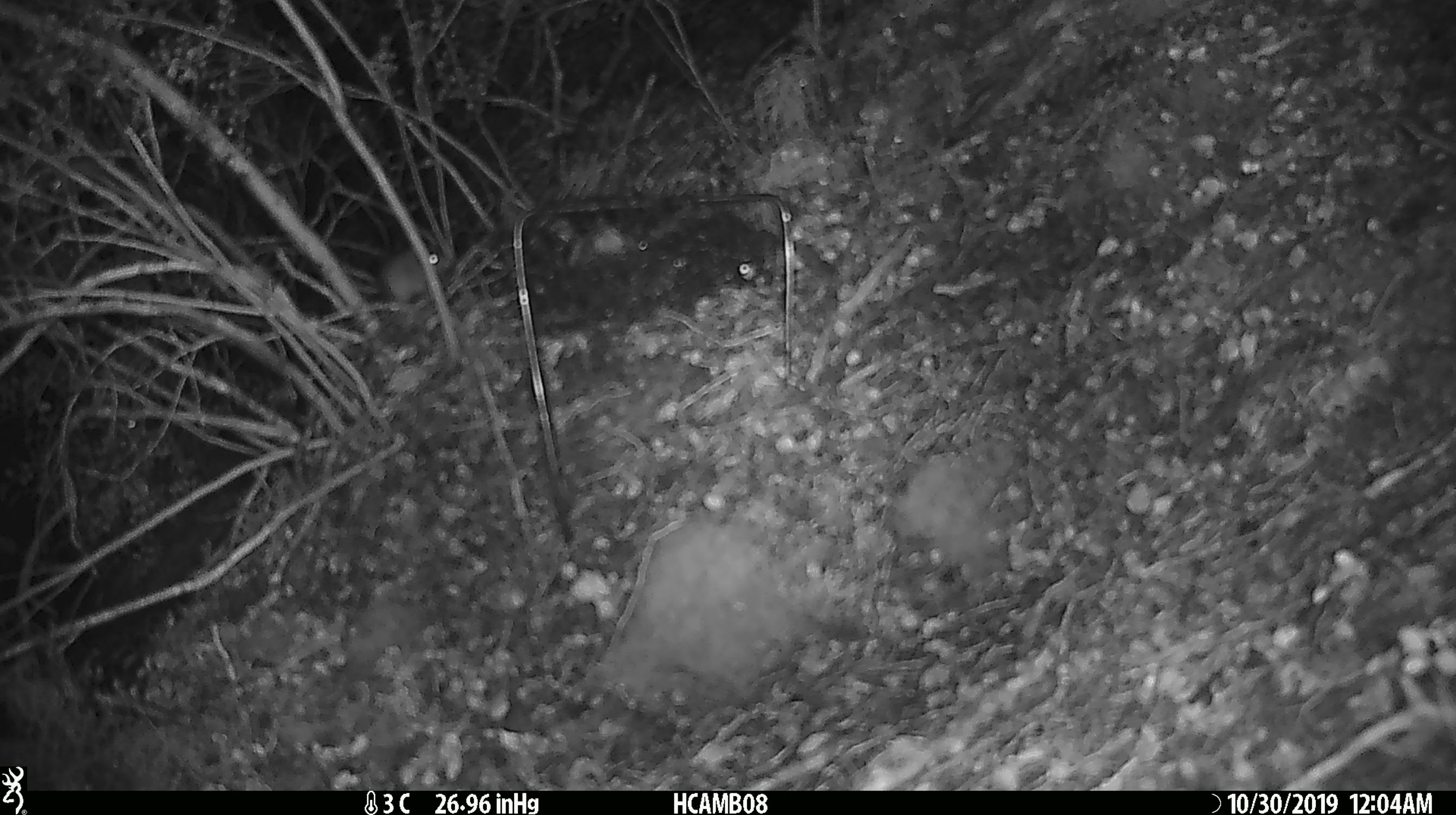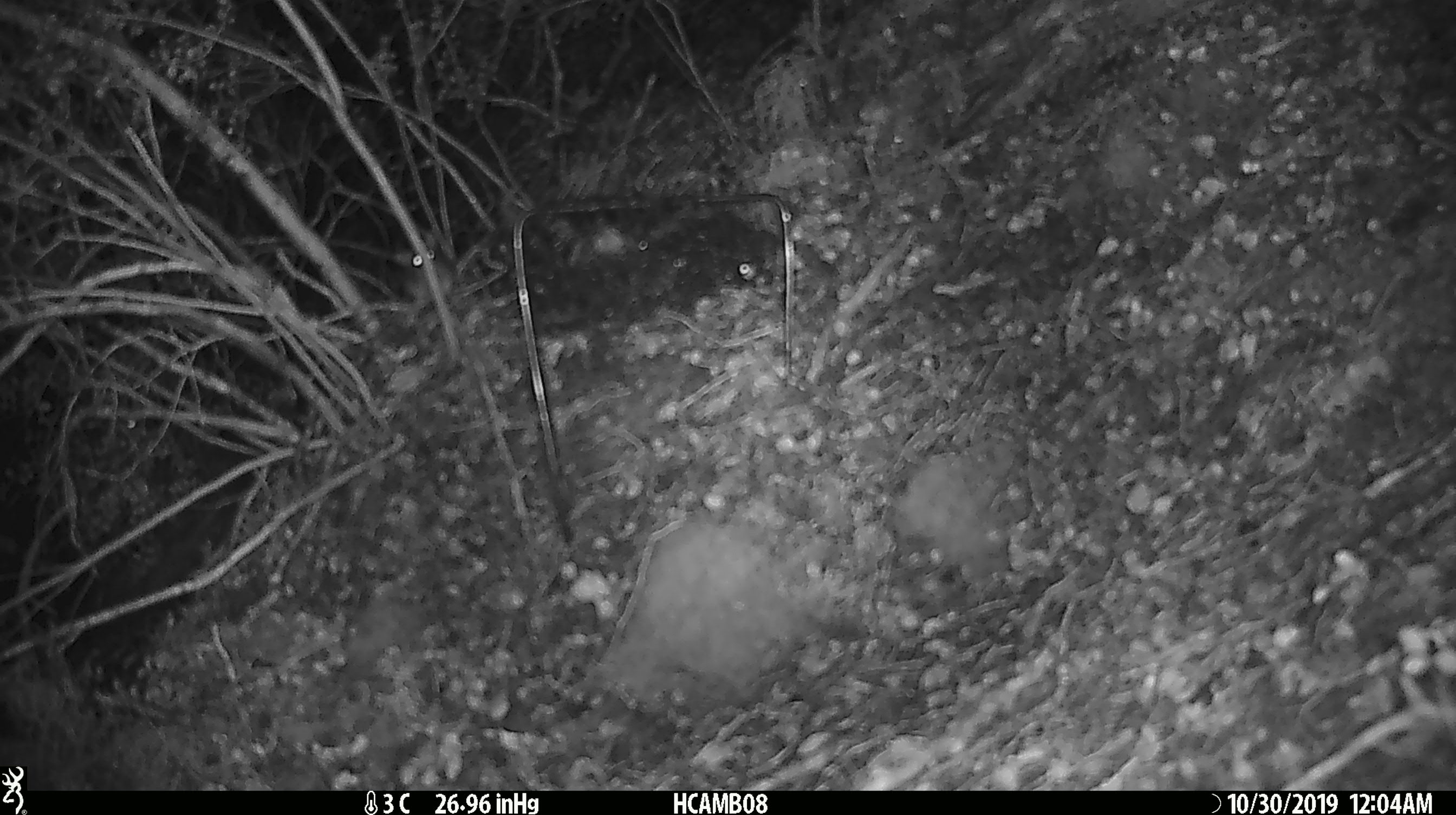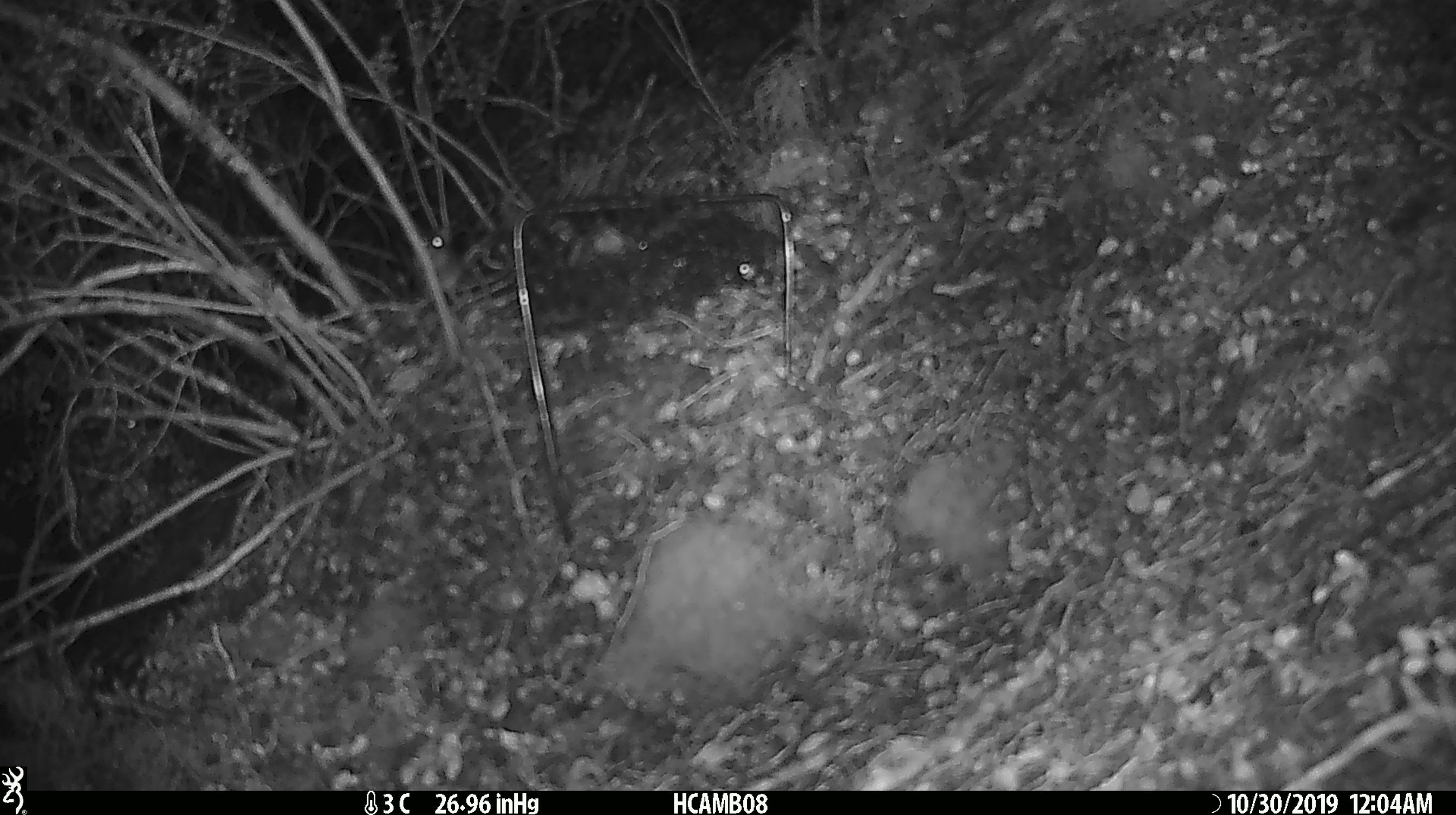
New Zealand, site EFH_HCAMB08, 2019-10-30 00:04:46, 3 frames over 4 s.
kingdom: Animalia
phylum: Chordata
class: Mammalia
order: Rodentia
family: Muridae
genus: Mus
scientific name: Mus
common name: mouse